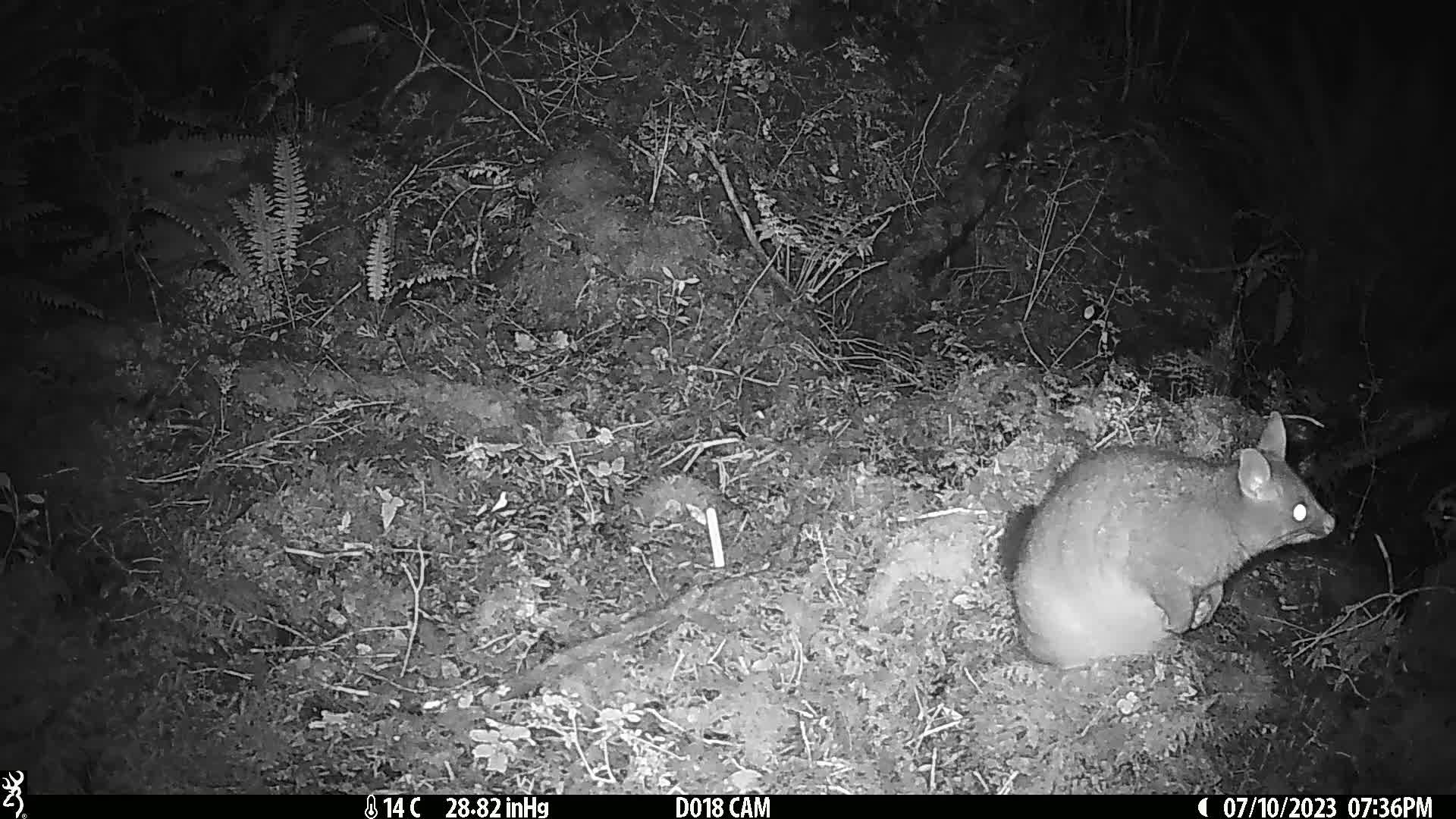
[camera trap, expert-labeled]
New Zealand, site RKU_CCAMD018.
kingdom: Animalia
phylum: Chordata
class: Mammalia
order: Diprotodontia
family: Phalangeridae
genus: Trichosurus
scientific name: Trichosurus vulpecula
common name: common brushtail possum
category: possum